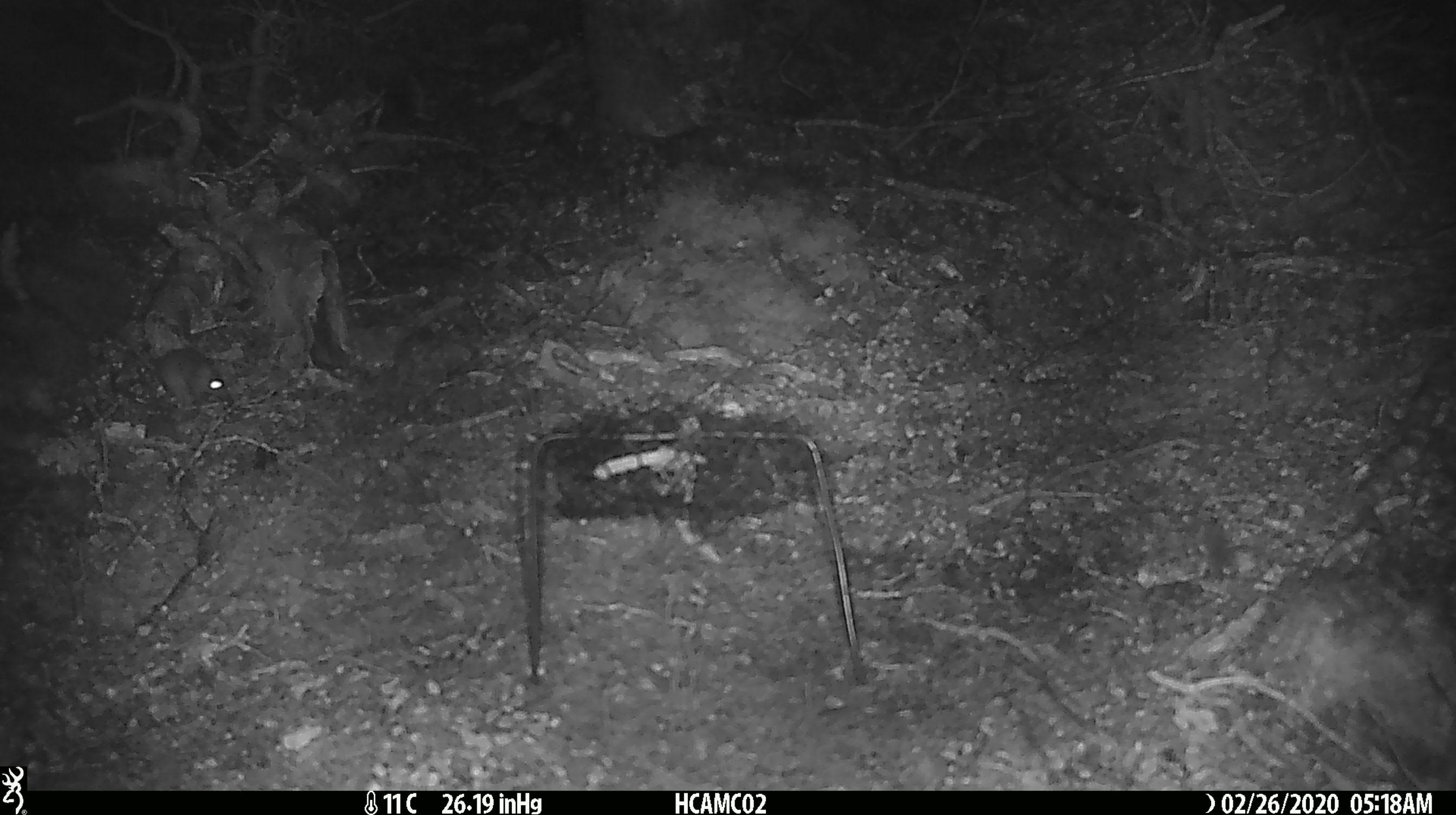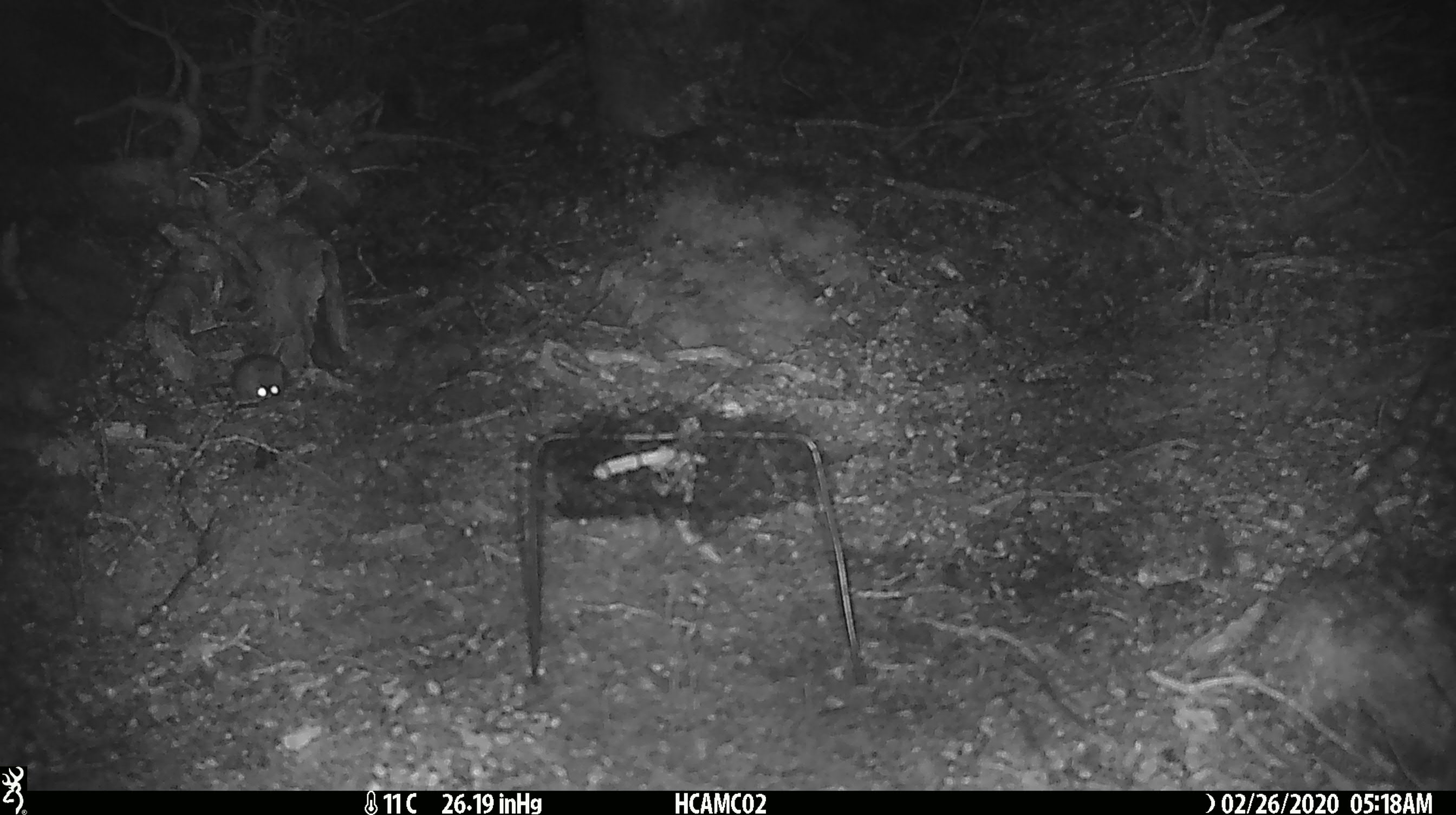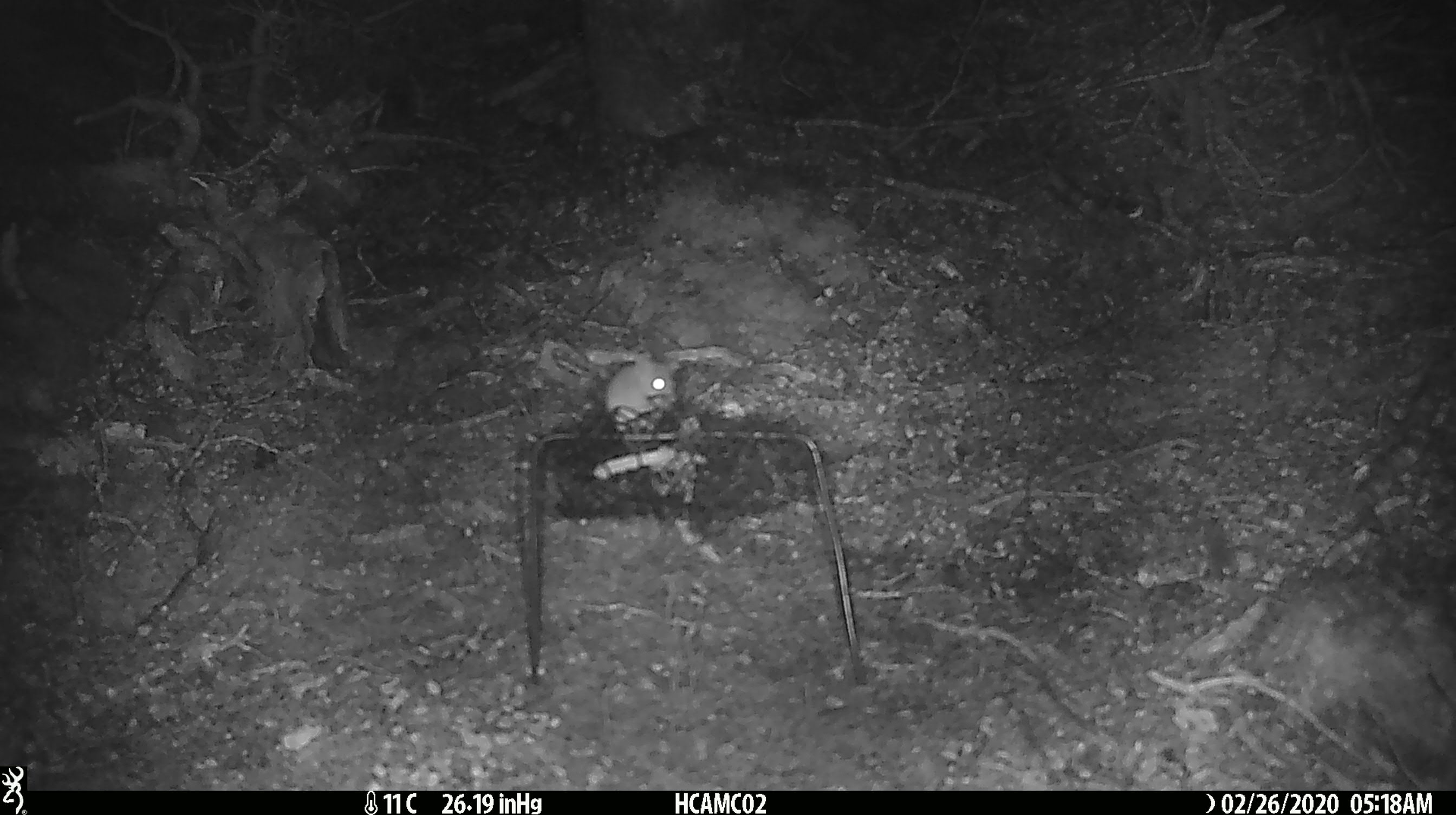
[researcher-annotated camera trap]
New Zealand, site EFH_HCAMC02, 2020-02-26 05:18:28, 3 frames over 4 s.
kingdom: Animalia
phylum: Chordata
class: Mammalia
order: Rodentia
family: Muridae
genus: Mus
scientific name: Mus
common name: mouse